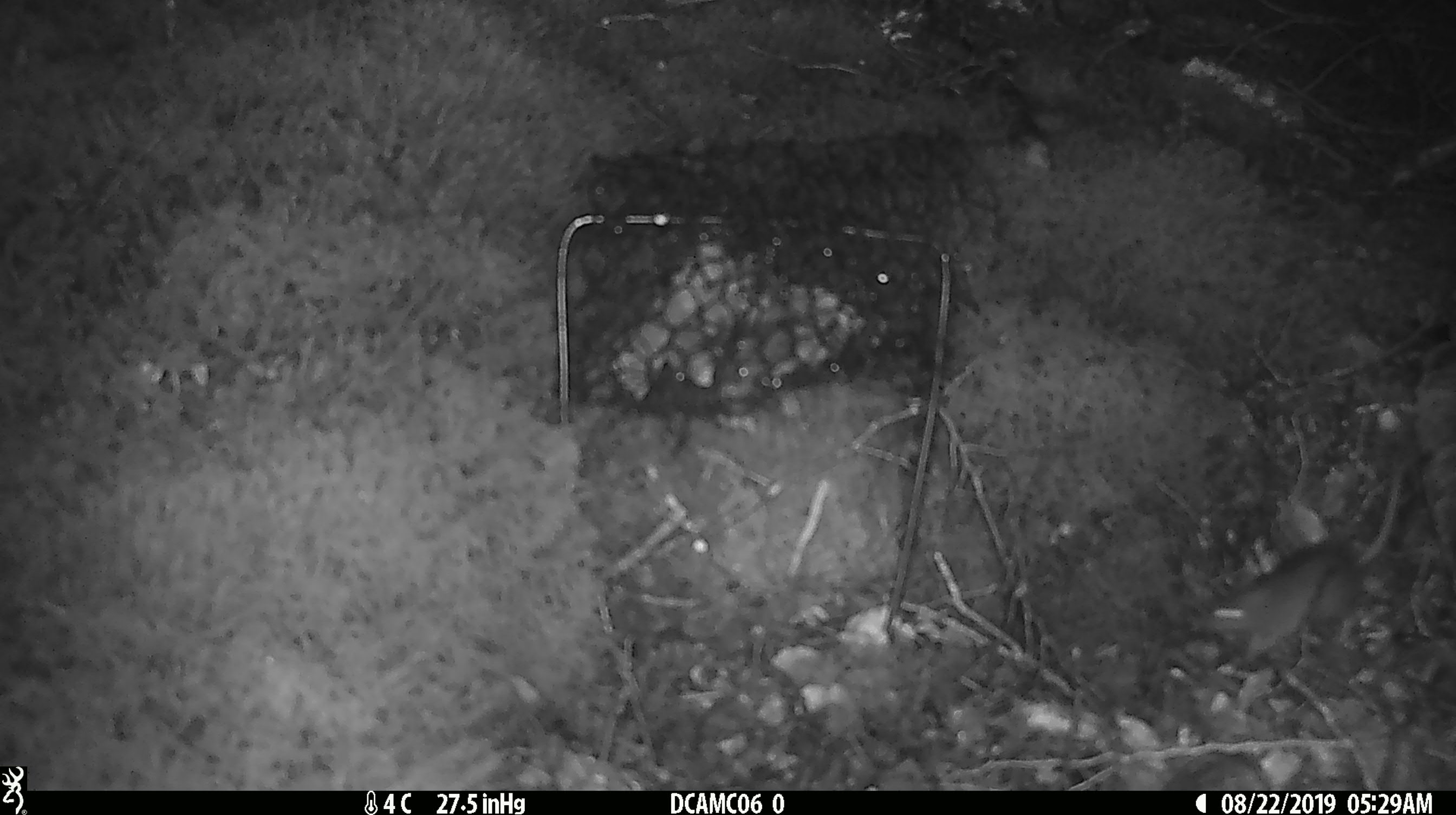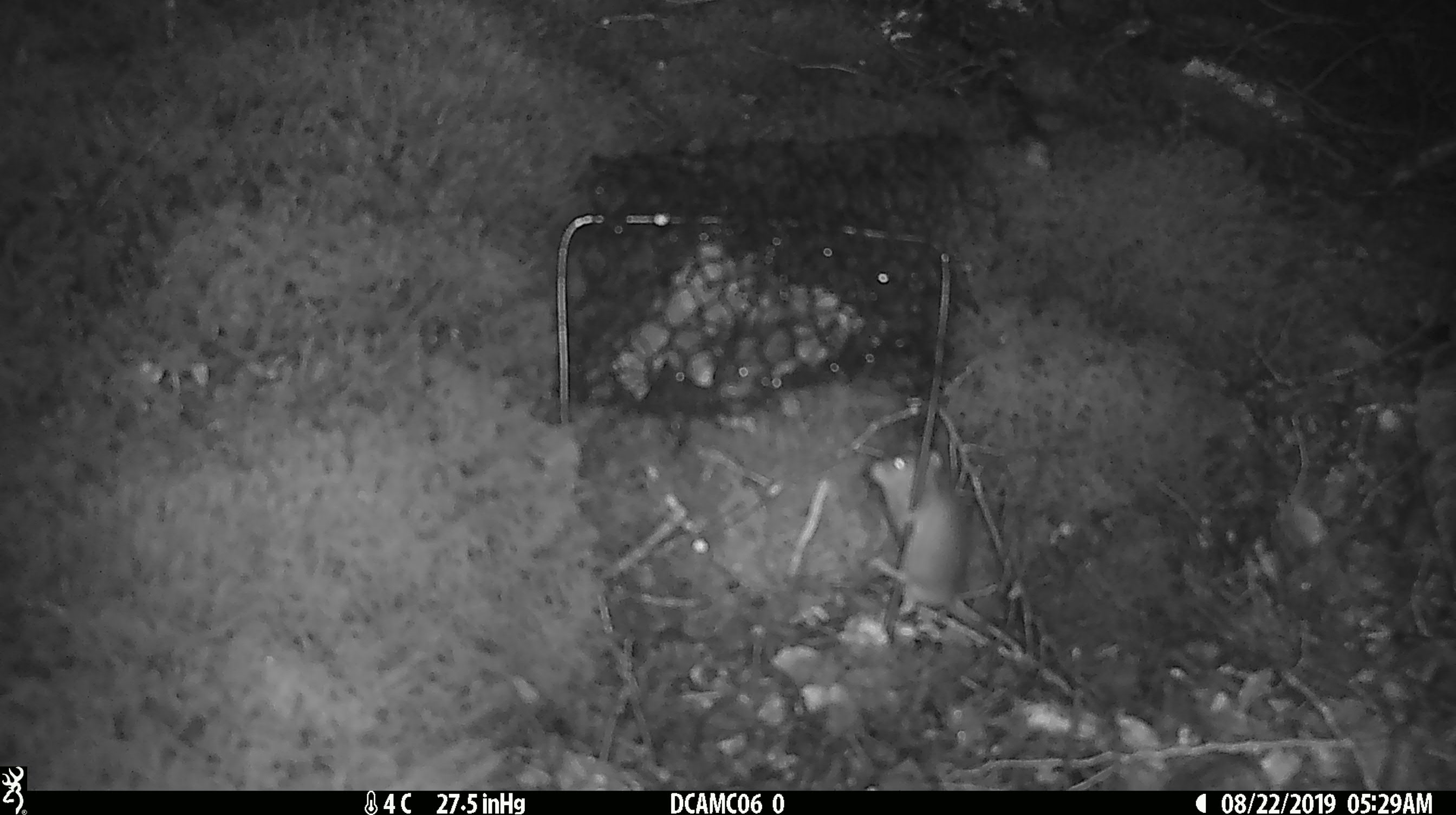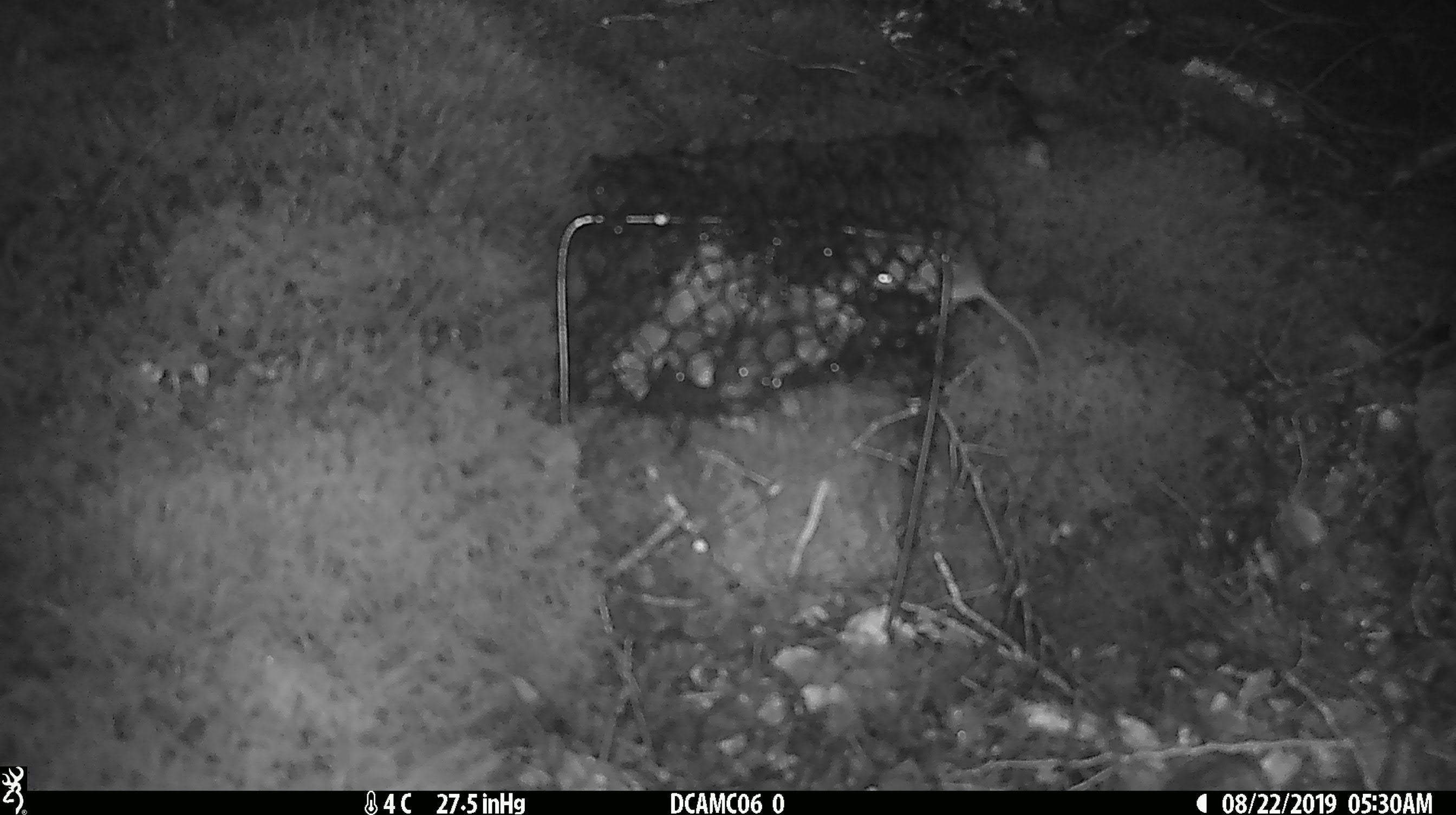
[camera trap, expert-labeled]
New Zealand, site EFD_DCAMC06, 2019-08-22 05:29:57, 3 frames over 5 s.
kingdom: Animalia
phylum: Chordata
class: Mammalia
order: Rodentia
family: Muridae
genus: Mus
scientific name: Mus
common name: mouse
Mouse (Mus).